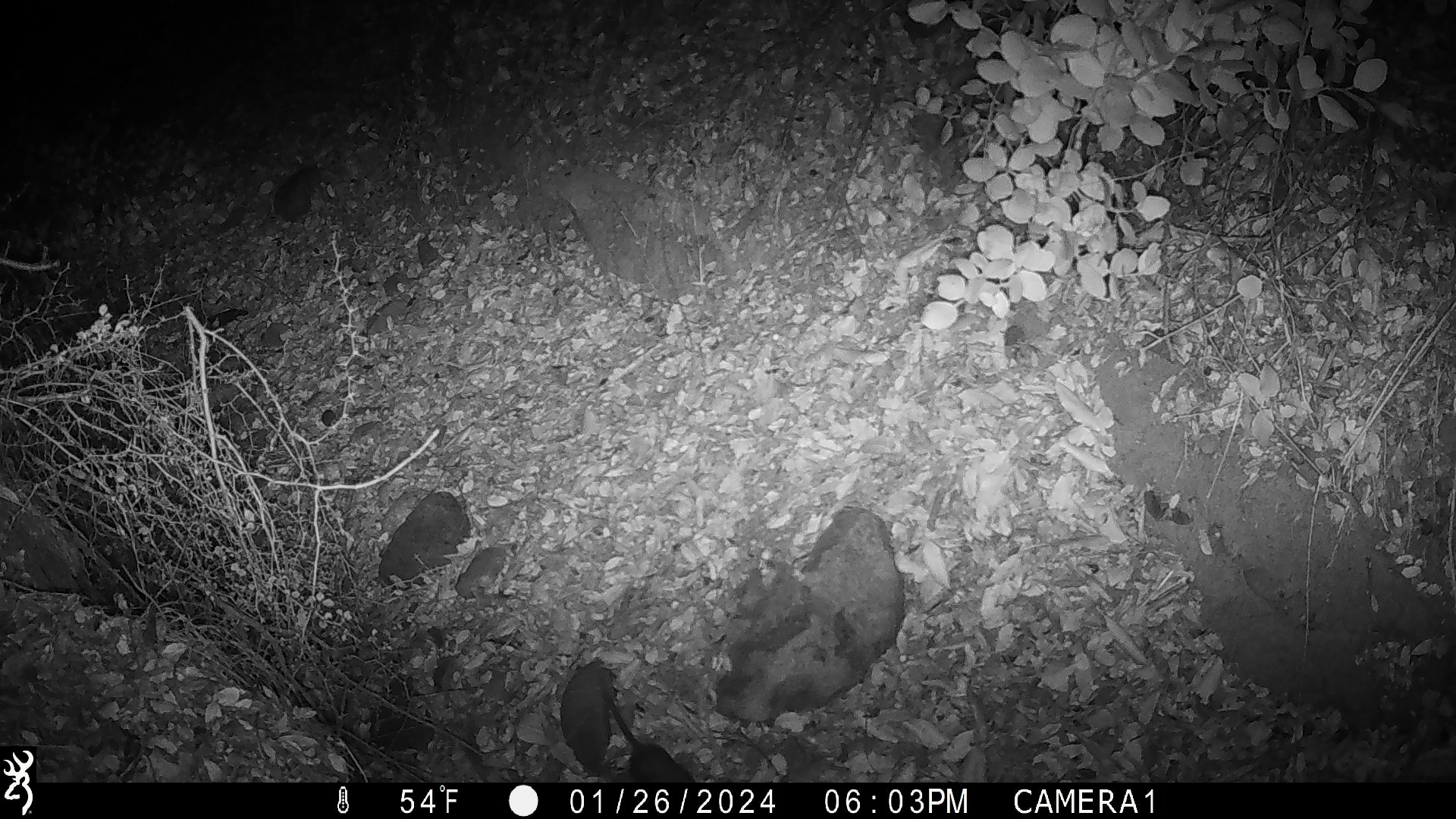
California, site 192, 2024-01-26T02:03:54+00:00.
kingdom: Animalia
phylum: Chordata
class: Mammalia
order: Rodentia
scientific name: Rodentia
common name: mouse or rat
Mouse or rat (Rodentia).